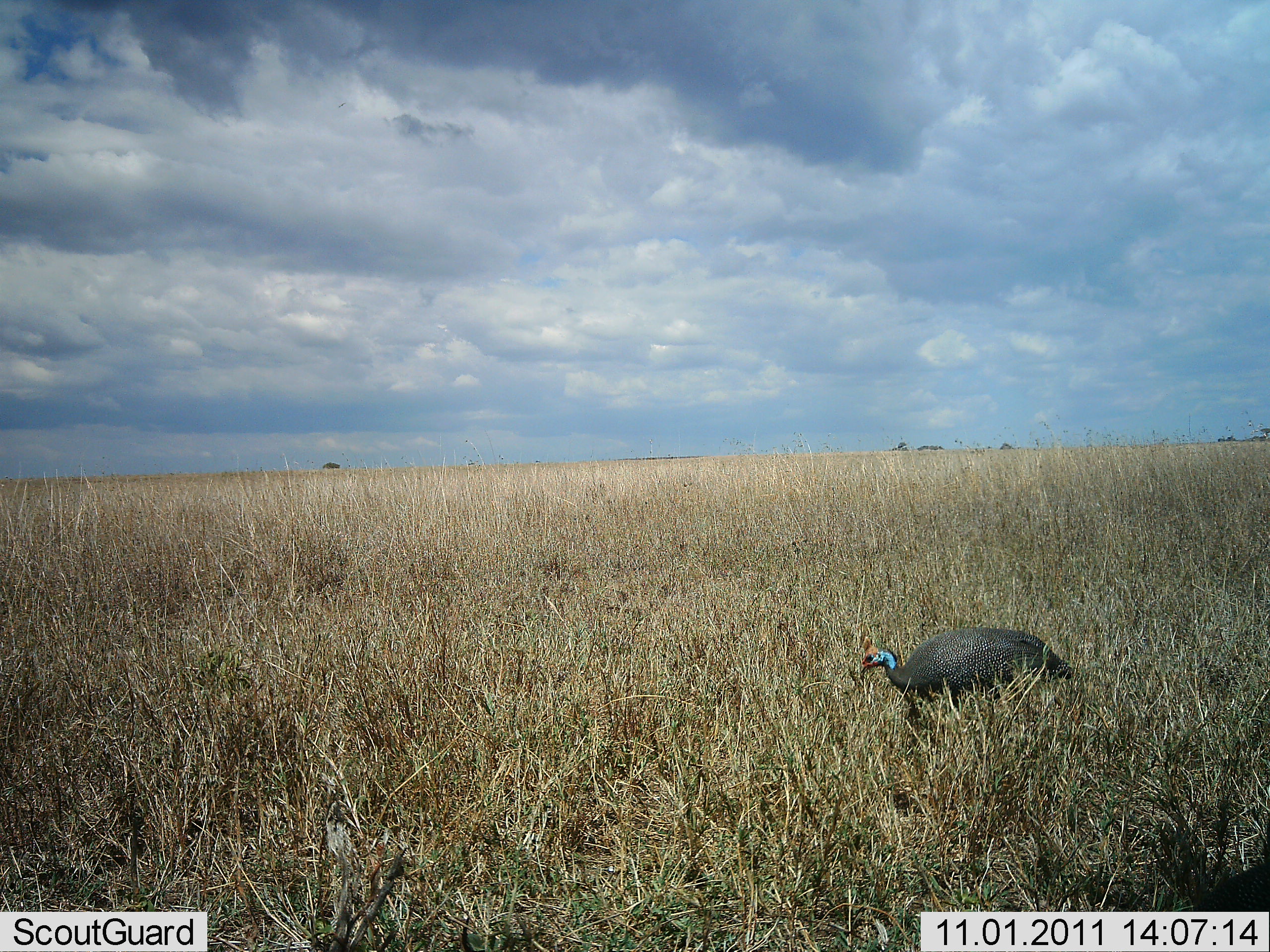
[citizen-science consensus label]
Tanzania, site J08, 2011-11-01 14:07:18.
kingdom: Animalia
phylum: Chordata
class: Aves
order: Galliformes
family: Numididae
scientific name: Numididae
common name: guinea fowl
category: guineafowl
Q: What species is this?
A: Guineafowl (guinea fowl) (Numididae).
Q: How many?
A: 1.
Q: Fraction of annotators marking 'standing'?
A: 55%.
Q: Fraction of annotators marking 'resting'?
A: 0%.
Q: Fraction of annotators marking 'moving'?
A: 27%.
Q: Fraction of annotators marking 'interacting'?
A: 0%.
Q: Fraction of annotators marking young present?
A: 0%.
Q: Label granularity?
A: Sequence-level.